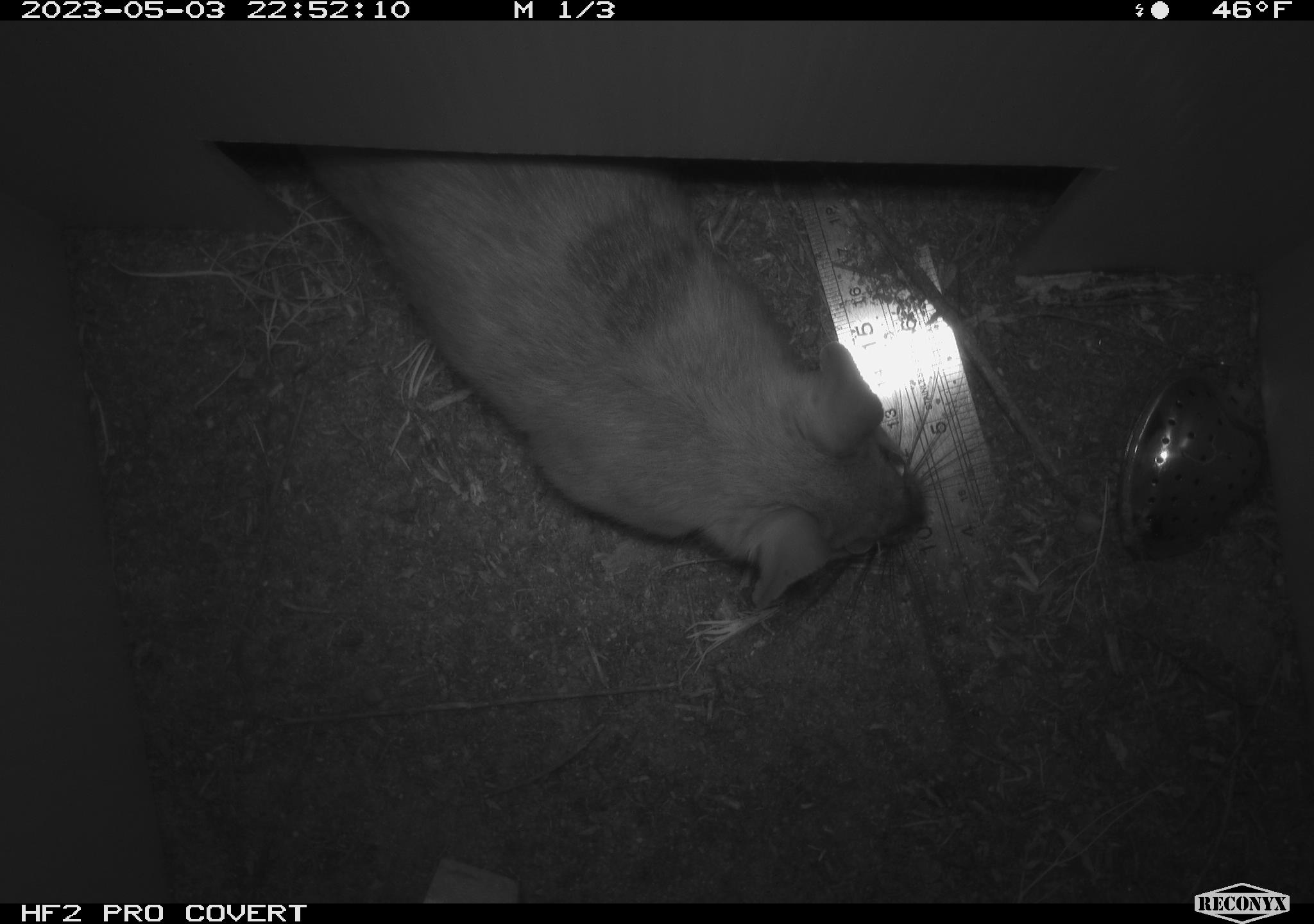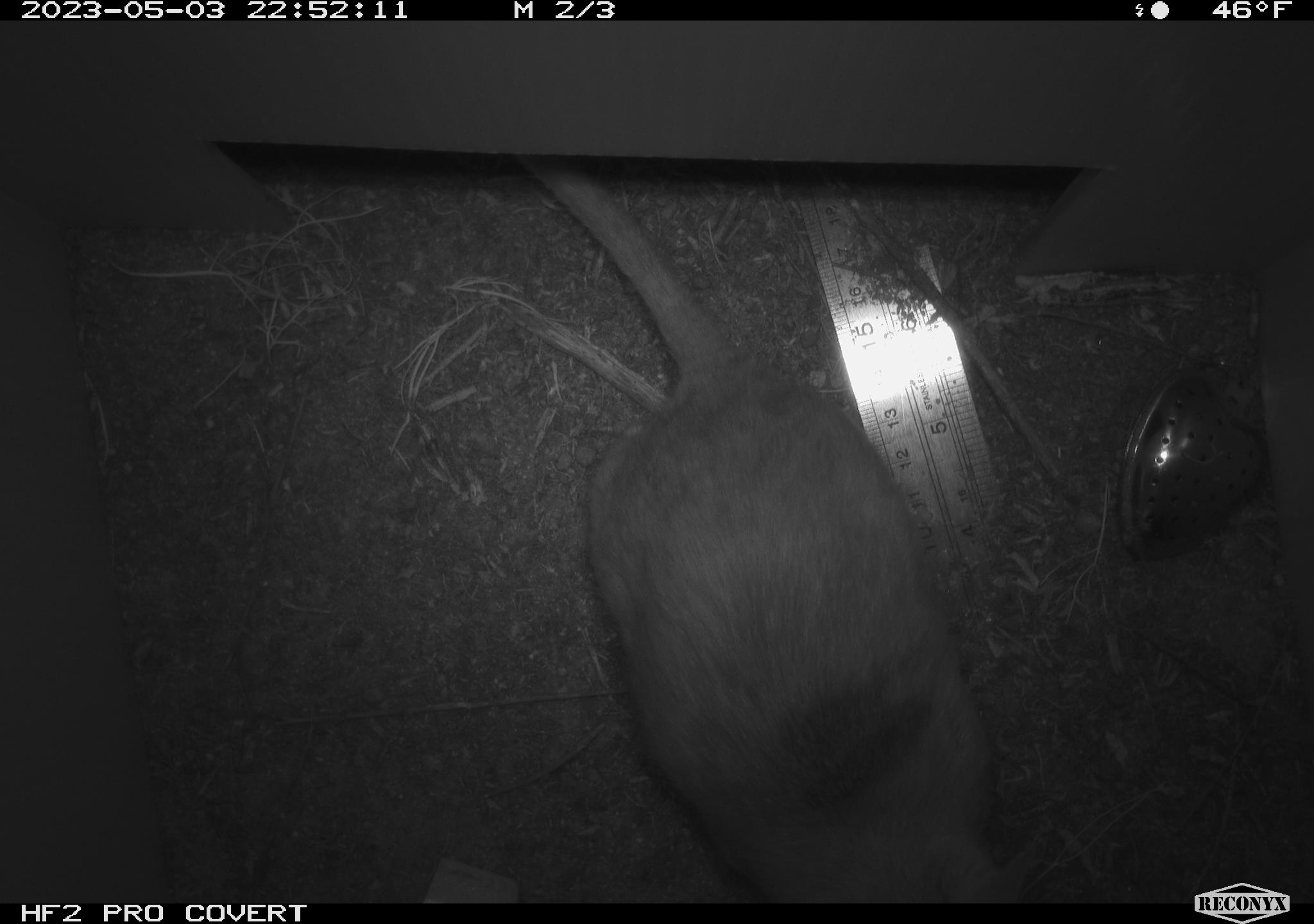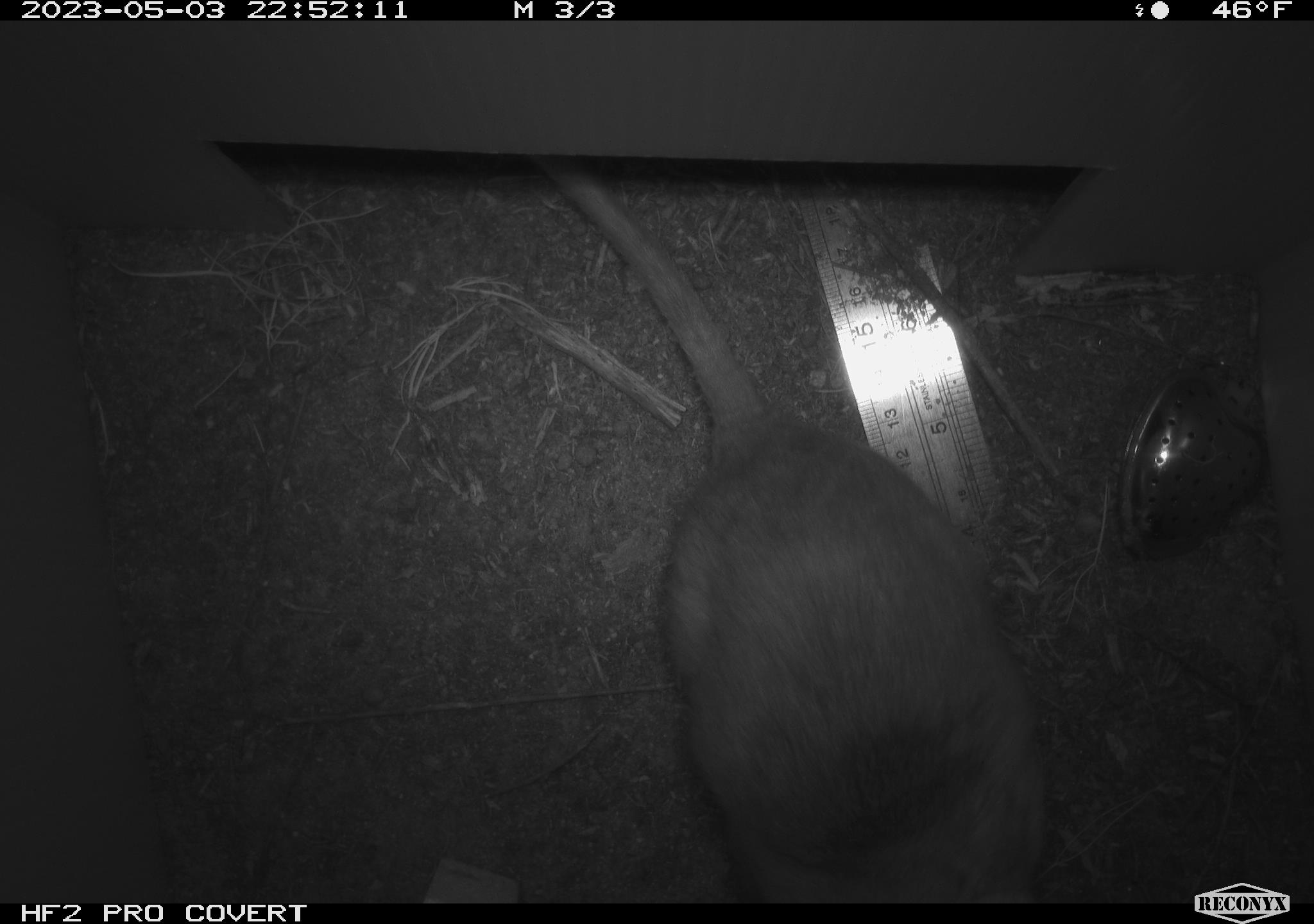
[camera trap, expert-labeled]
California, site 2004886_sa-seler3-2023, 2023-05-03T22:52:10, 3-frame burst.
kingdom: Animalia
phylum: Chordata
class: Mammalia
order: Rodentia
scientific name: Rodentia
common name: woodrat or rat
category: woodrat or rat species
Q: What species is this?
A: Woodrat or rat species (woodrat or rat) (Rodentia).